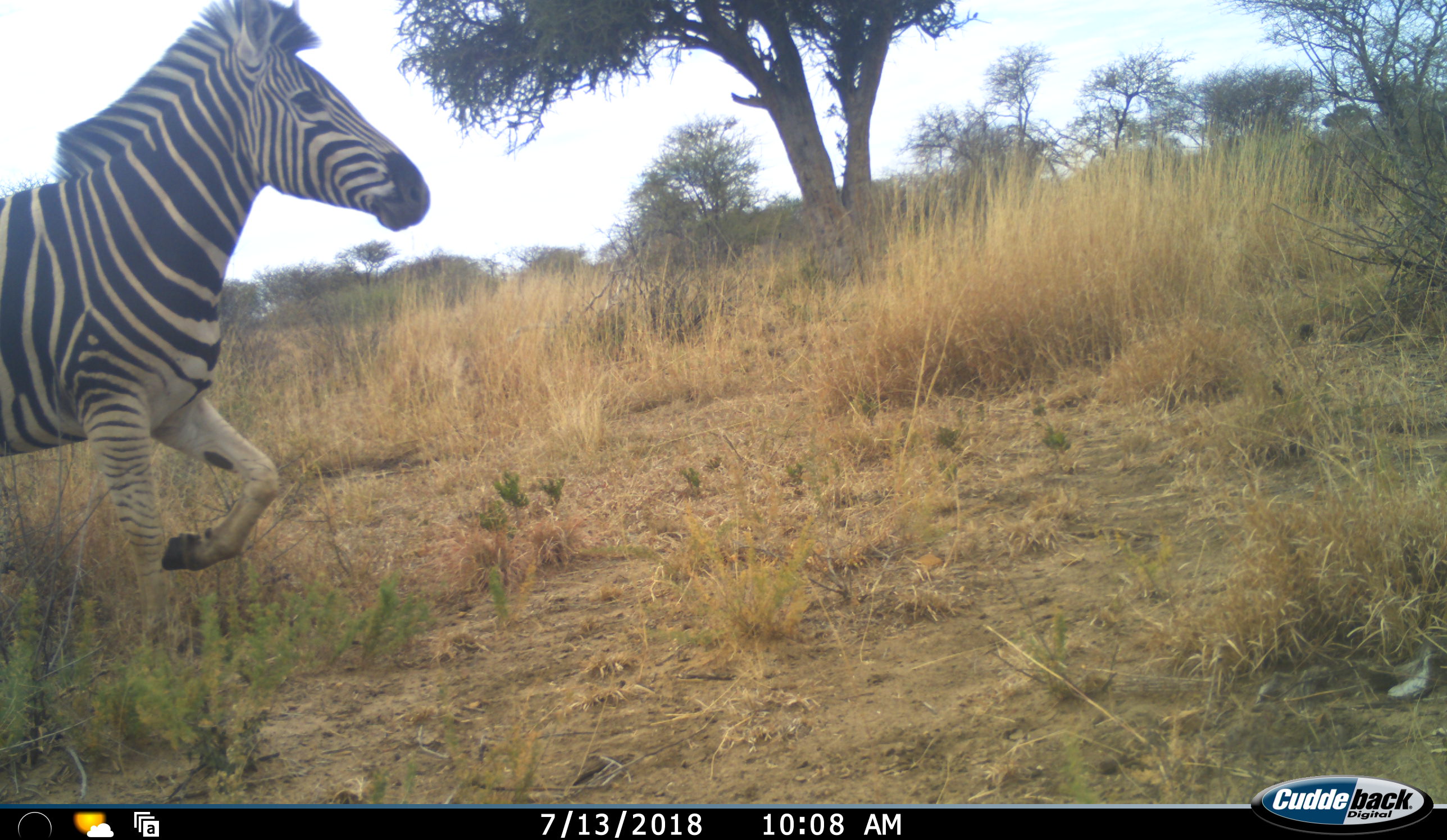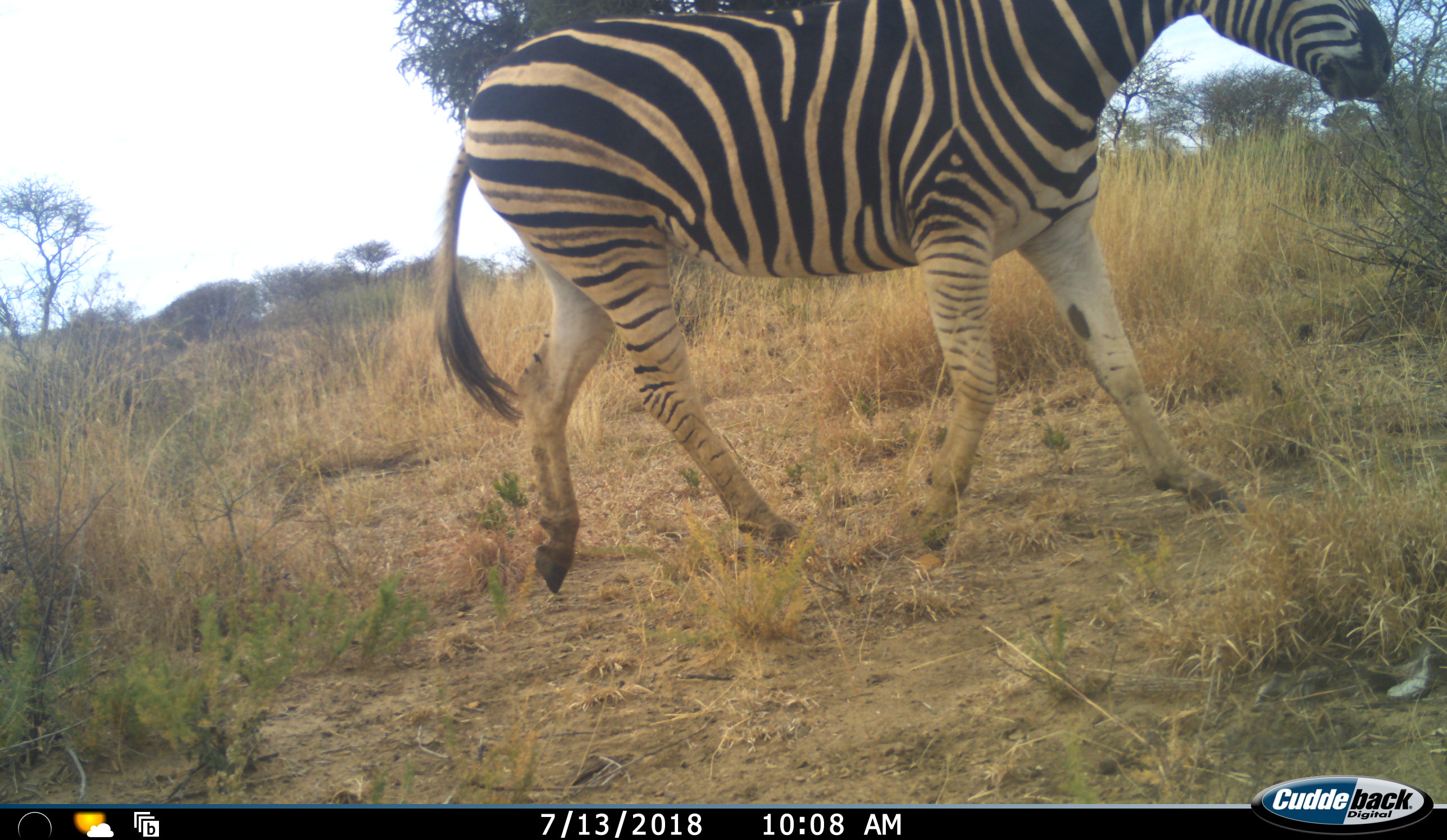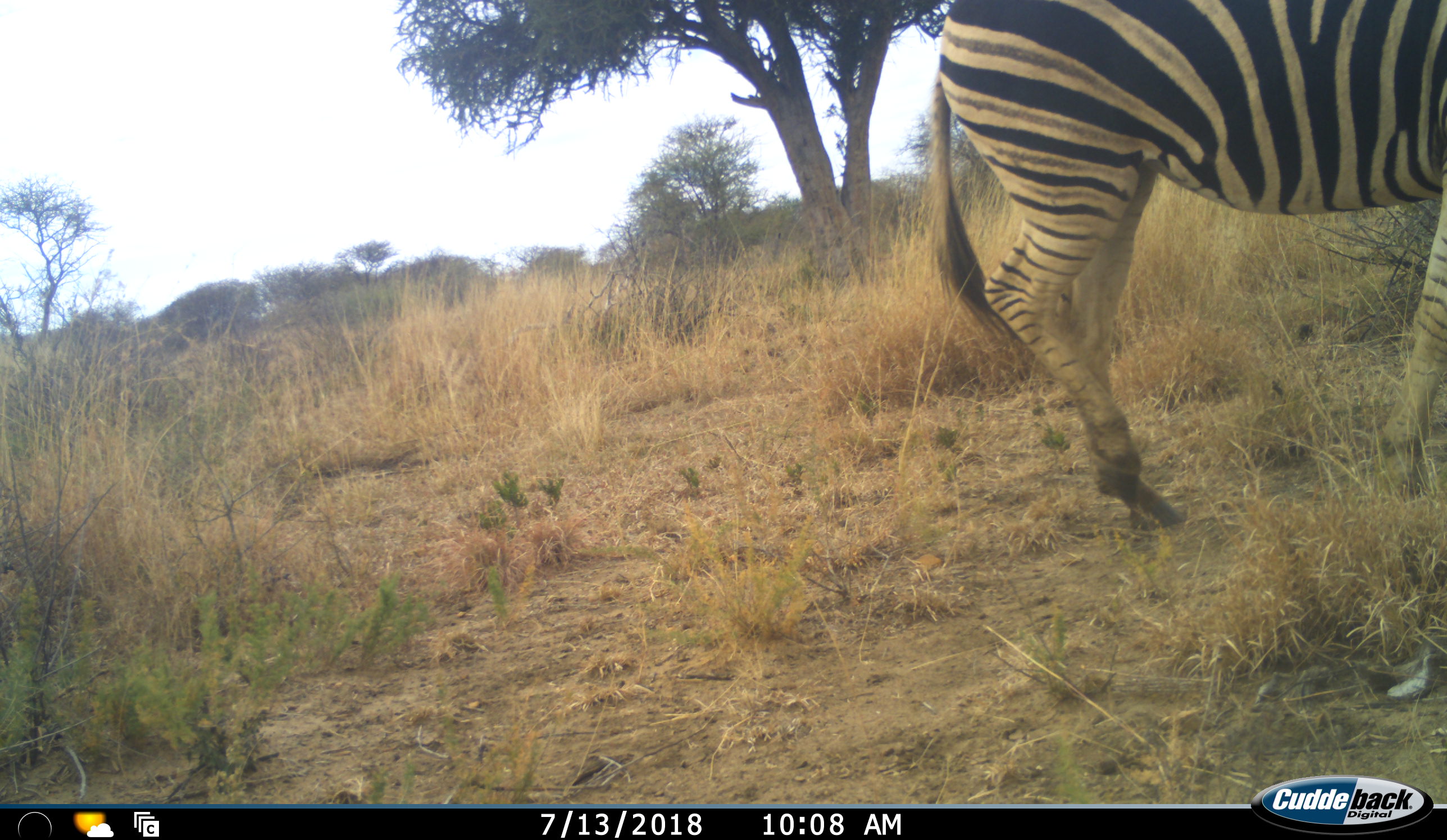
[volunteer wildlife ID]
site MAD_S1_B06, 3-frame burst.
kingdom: Animalia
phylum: Chordata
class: Mammalia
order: Perissodactyla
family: Equidae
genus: Equus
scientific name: Equus quagga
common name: plains zebra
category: zebraplains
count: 1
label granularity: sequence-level